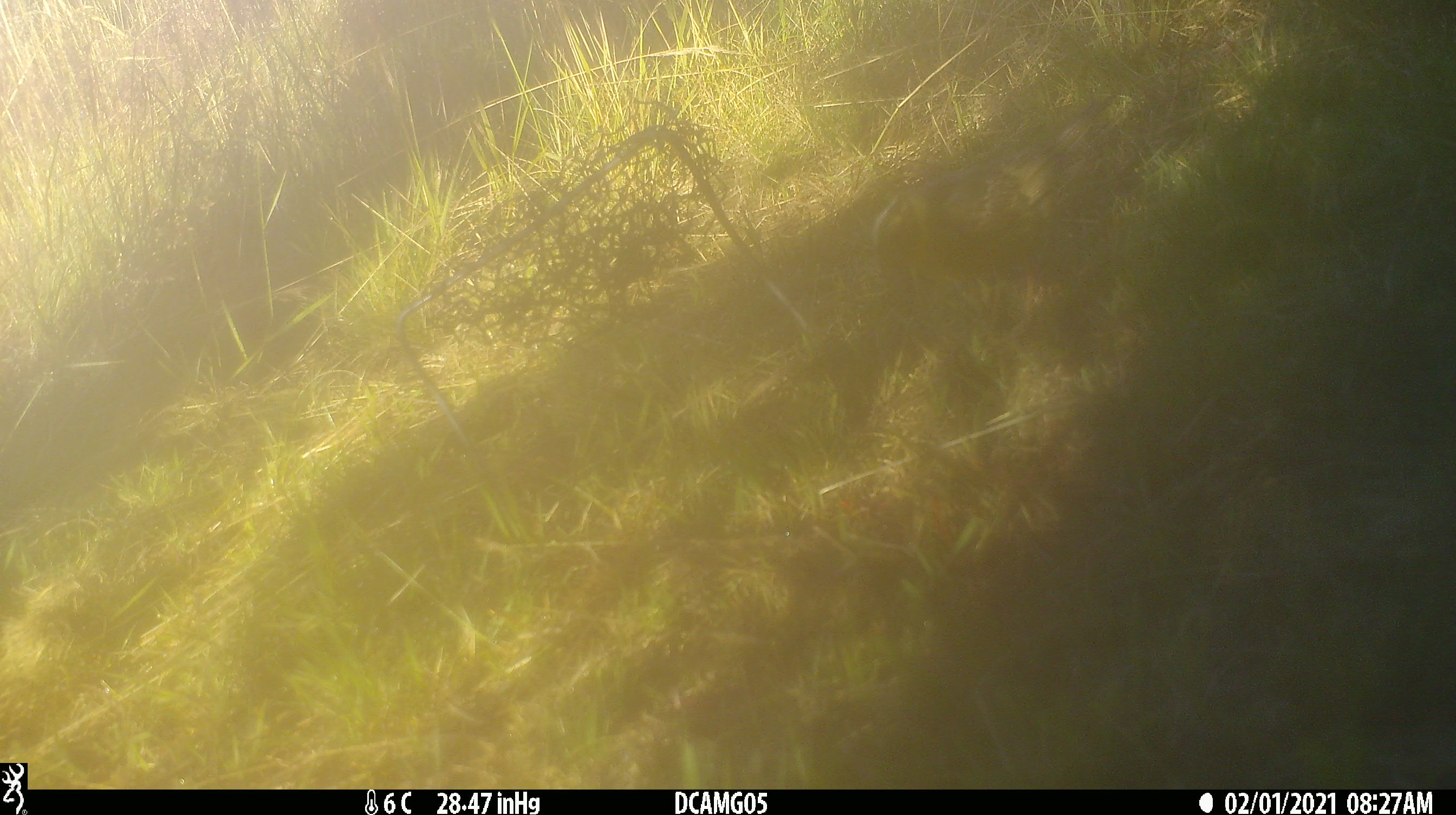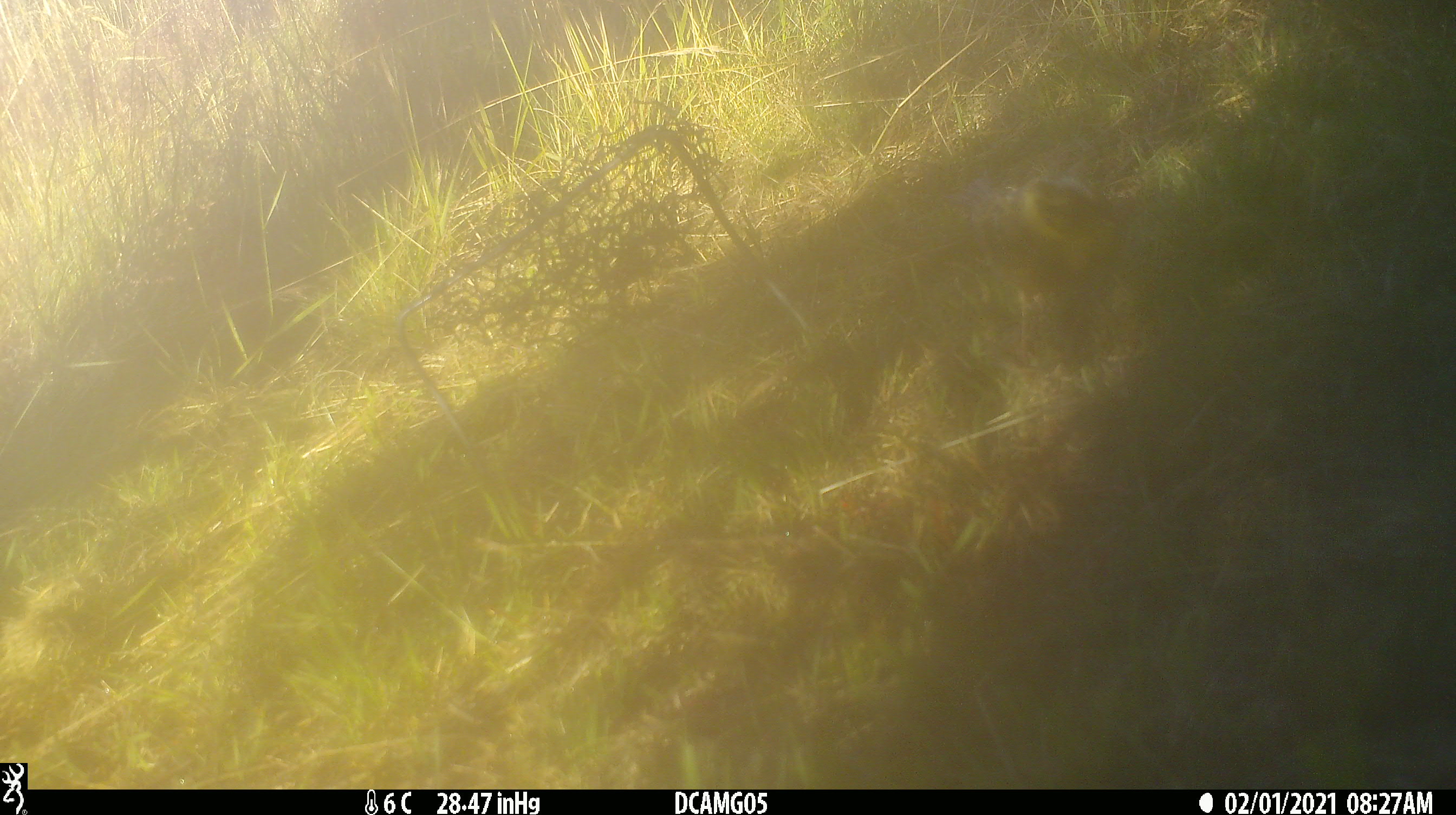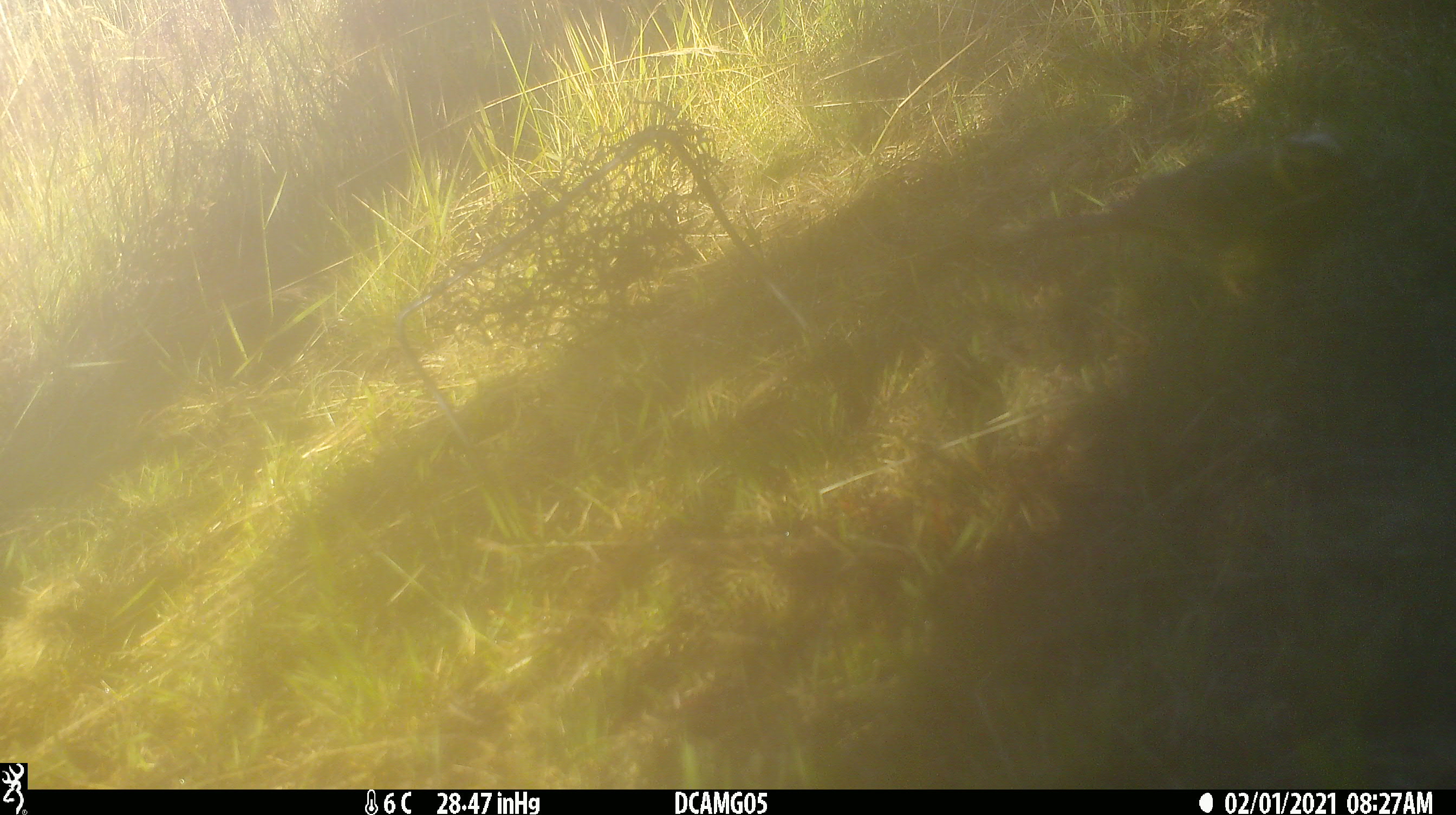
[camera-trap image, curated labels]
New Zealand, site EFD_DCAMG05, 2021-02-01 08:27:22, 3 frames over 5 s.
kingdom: Animalia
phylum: Chordata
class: Aves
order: Passeriformes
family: Emberizidae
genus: Emberiza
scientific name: Emberiza citrinella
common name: yellowhammer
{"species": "yellowhammer (Emberiza citrinella)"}